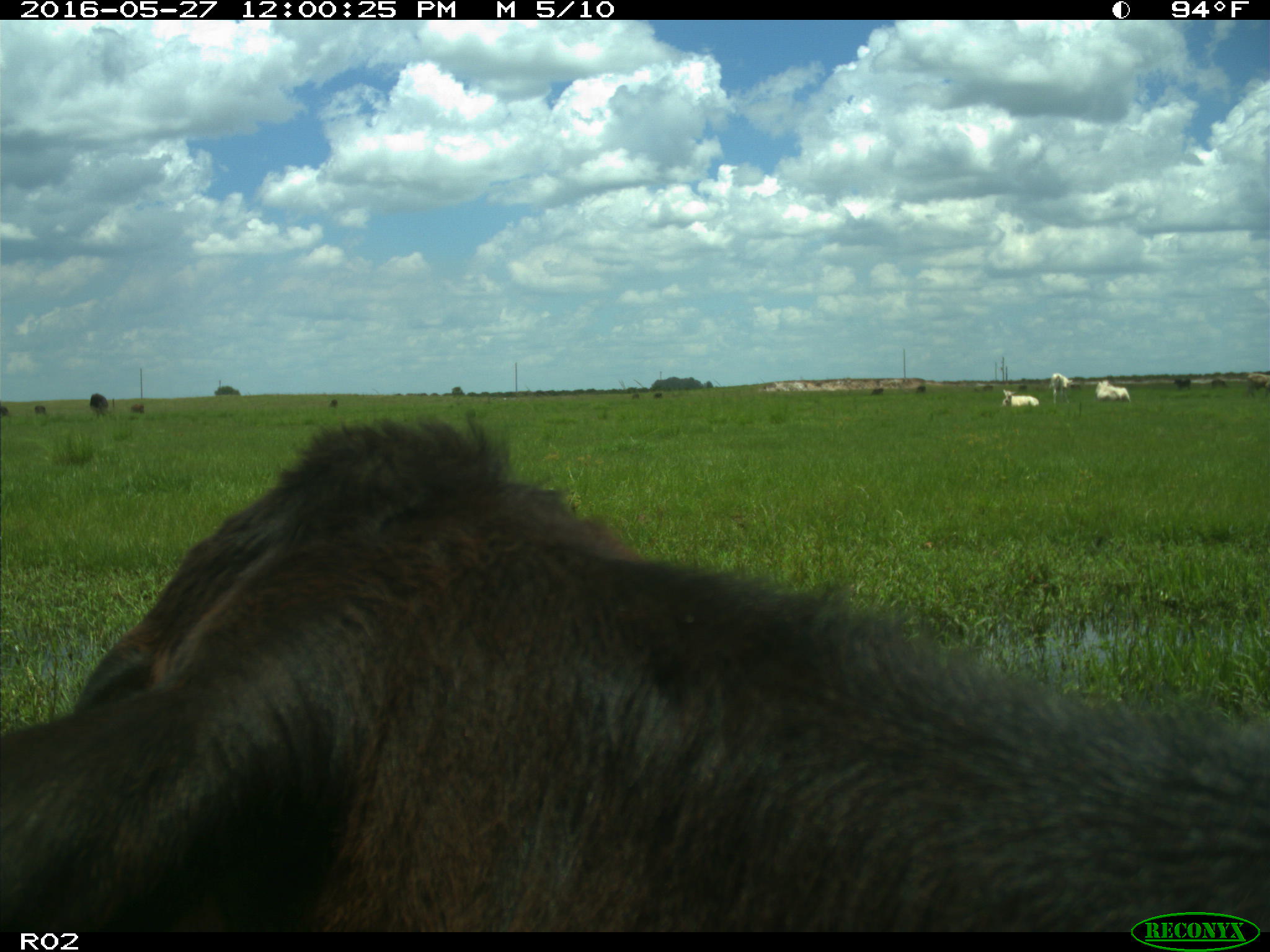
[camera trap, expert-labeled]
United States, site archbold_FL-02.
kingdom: Animalia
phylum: Chordata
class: Mammalia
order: Artiodactyla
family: Bovidae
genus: Bos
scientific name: Bos taurus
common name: domestic cow